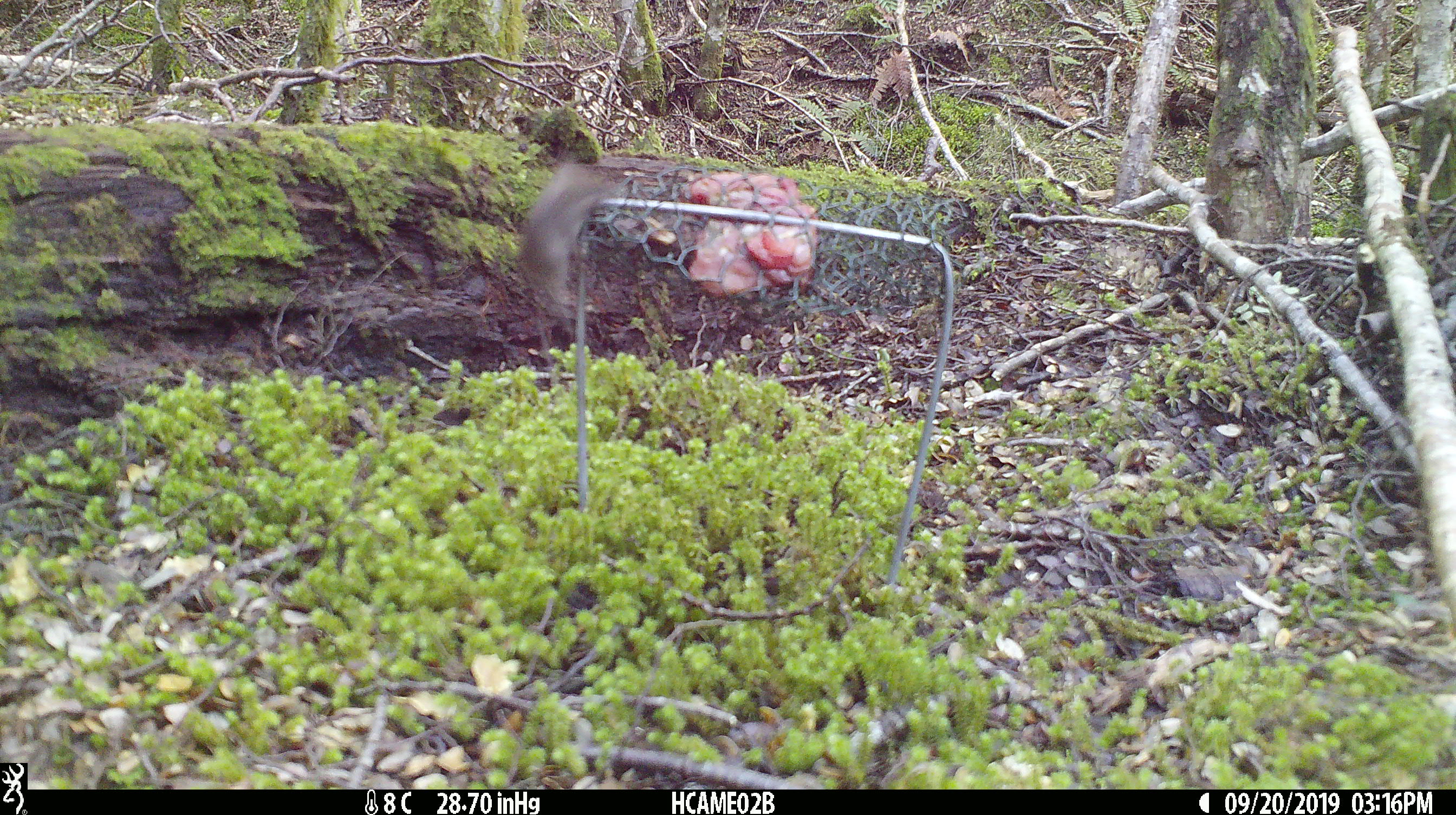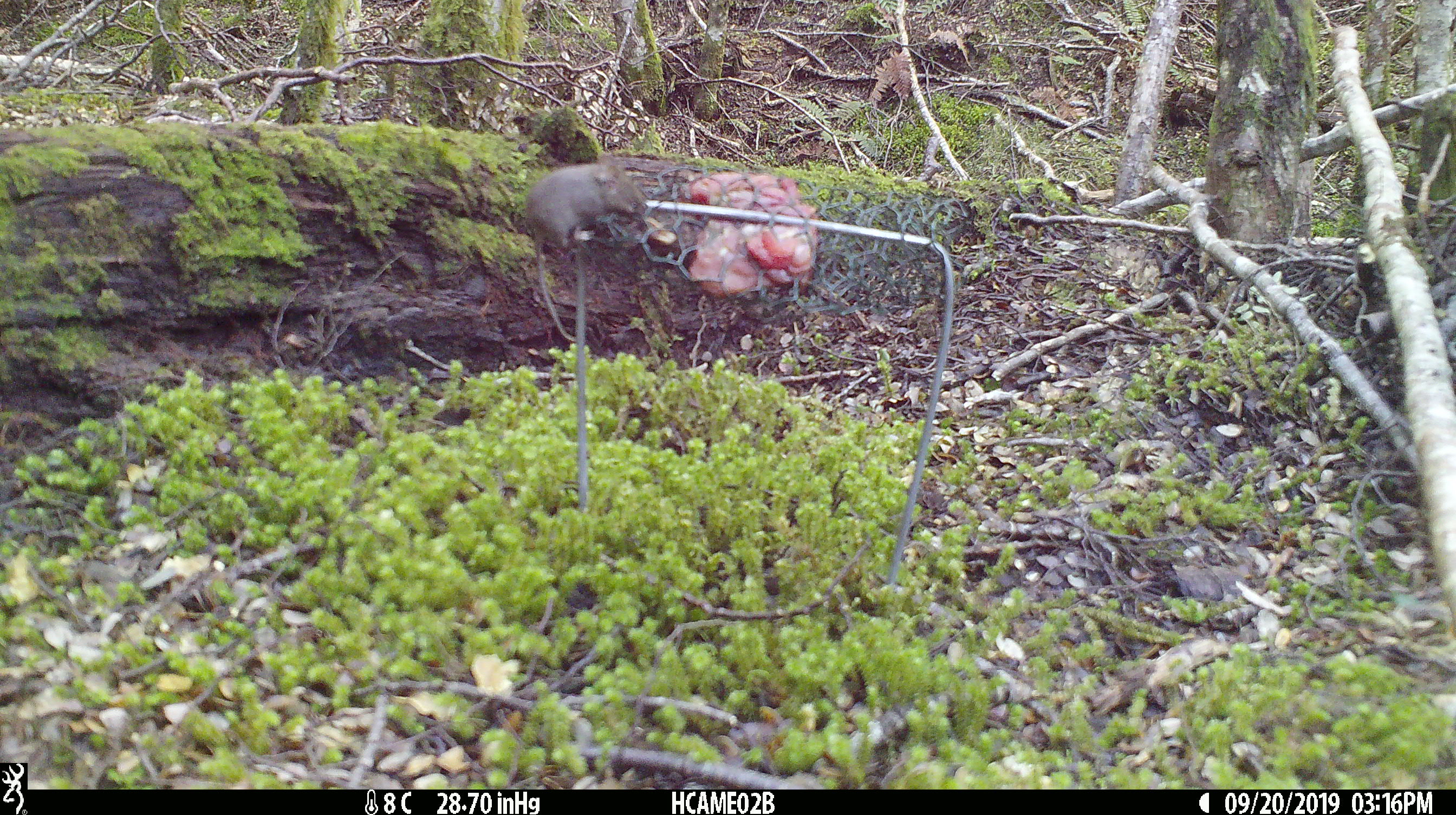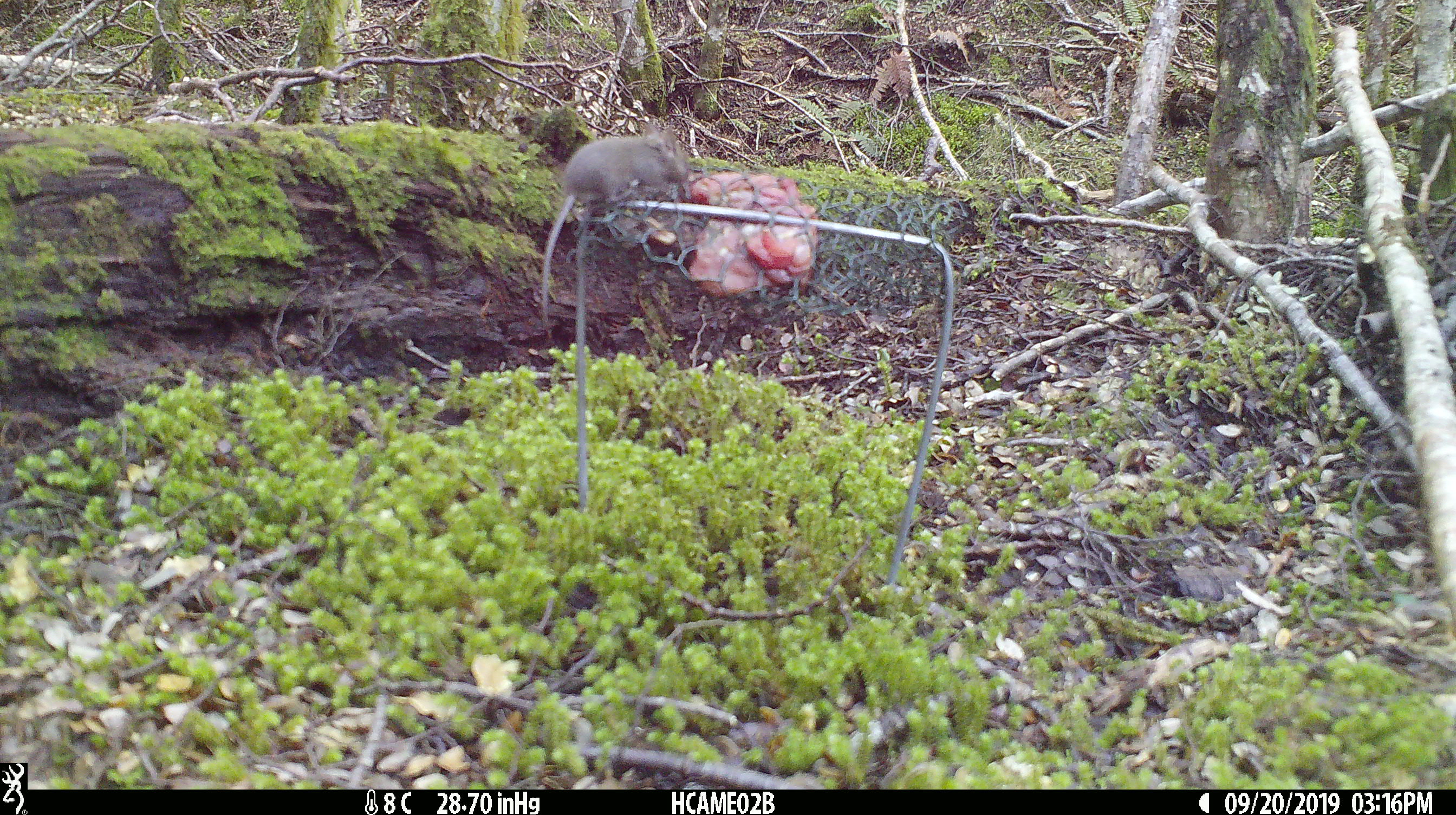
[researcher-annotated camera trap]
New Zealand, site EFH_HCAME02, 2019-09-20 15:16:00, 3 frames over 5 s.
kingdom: Animalia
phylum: Chordata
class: Mammalia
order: Rodentia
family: Muridae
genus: Mus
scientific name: Mus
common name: mouse